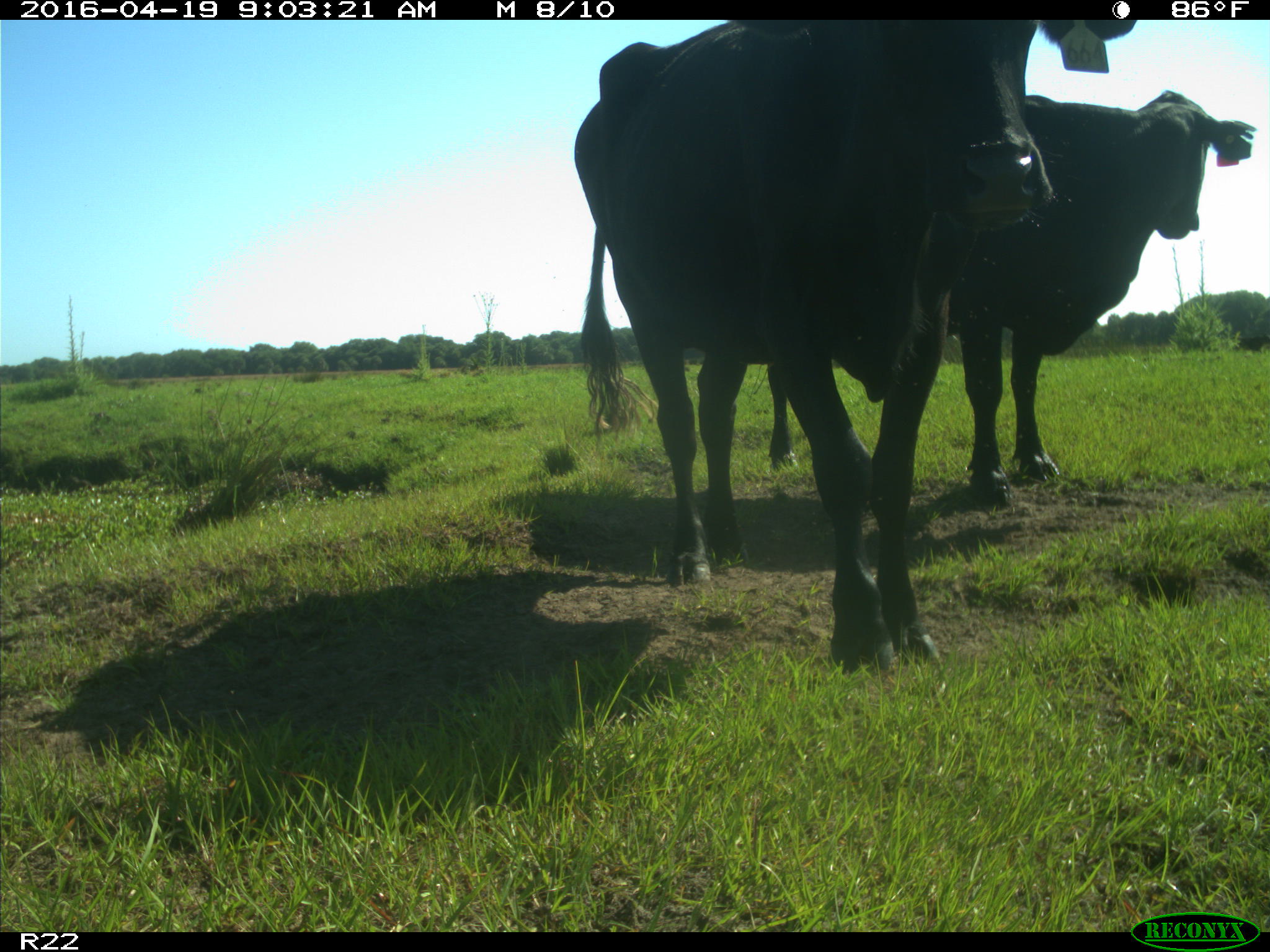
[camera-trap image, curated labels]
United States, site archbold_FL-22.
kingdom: Animalia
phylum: Chordata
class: Mammalia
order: Artiodactyla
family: Bovidae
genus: Bos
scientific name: Bos taurus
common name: domestic cow